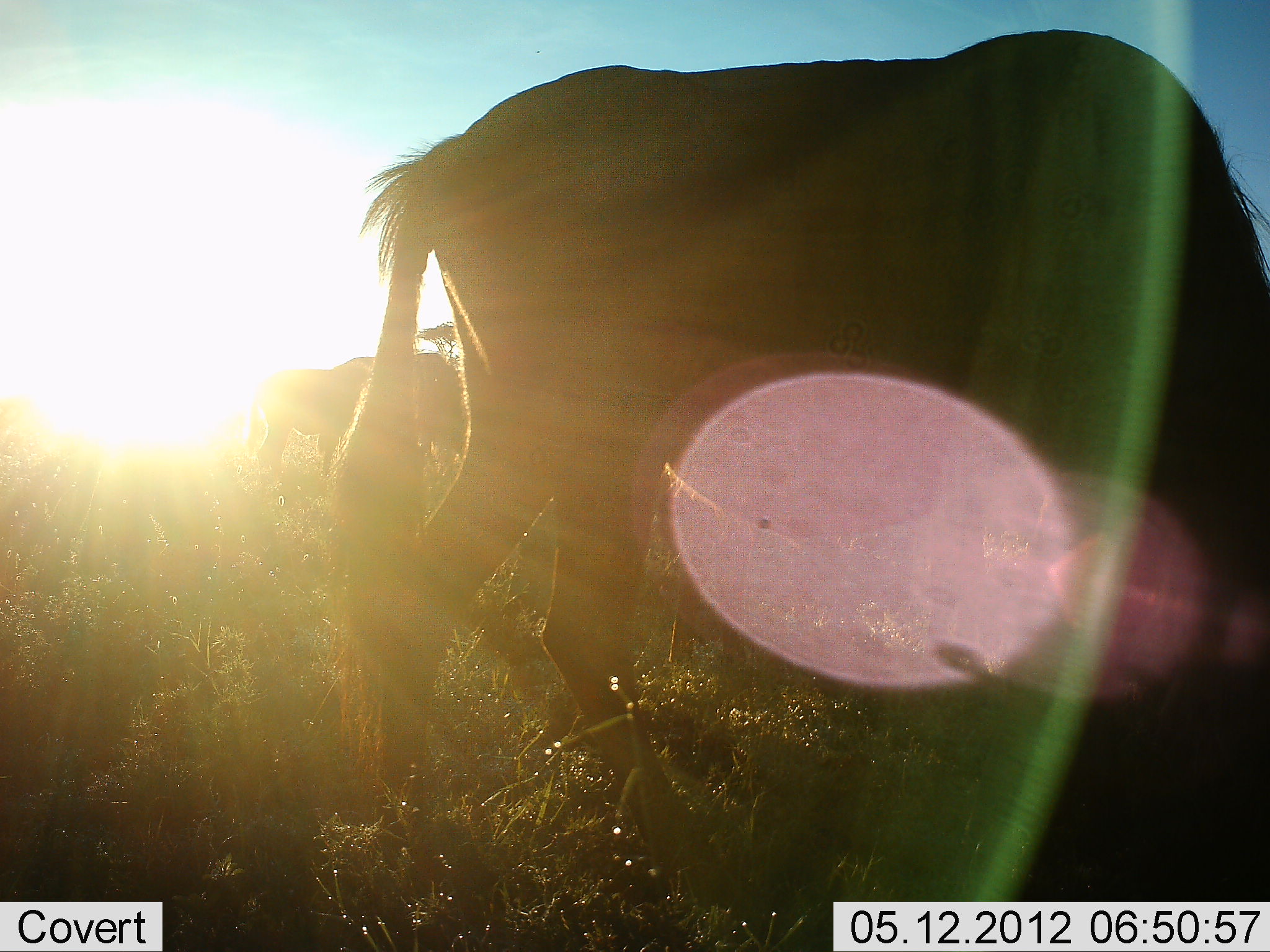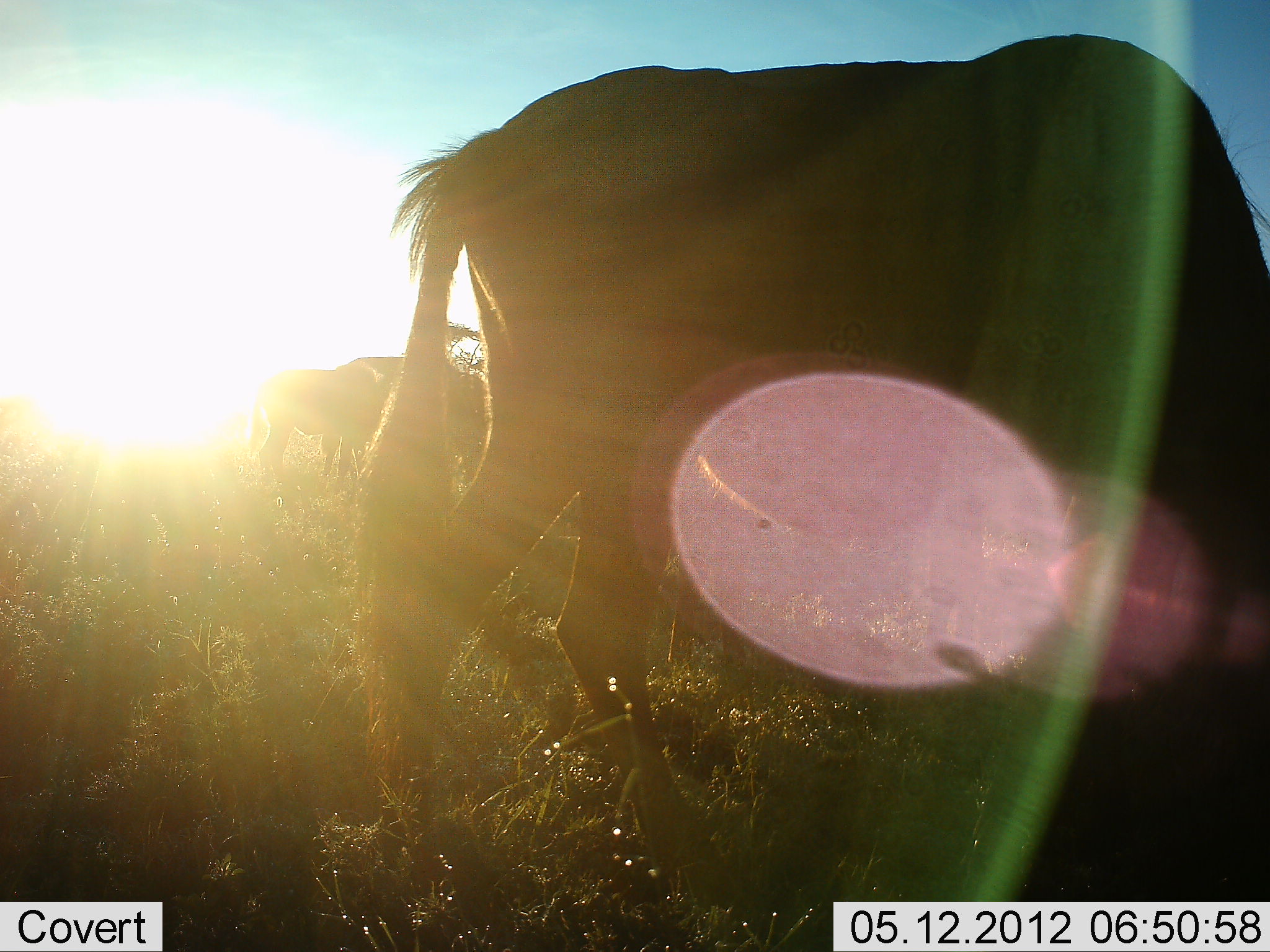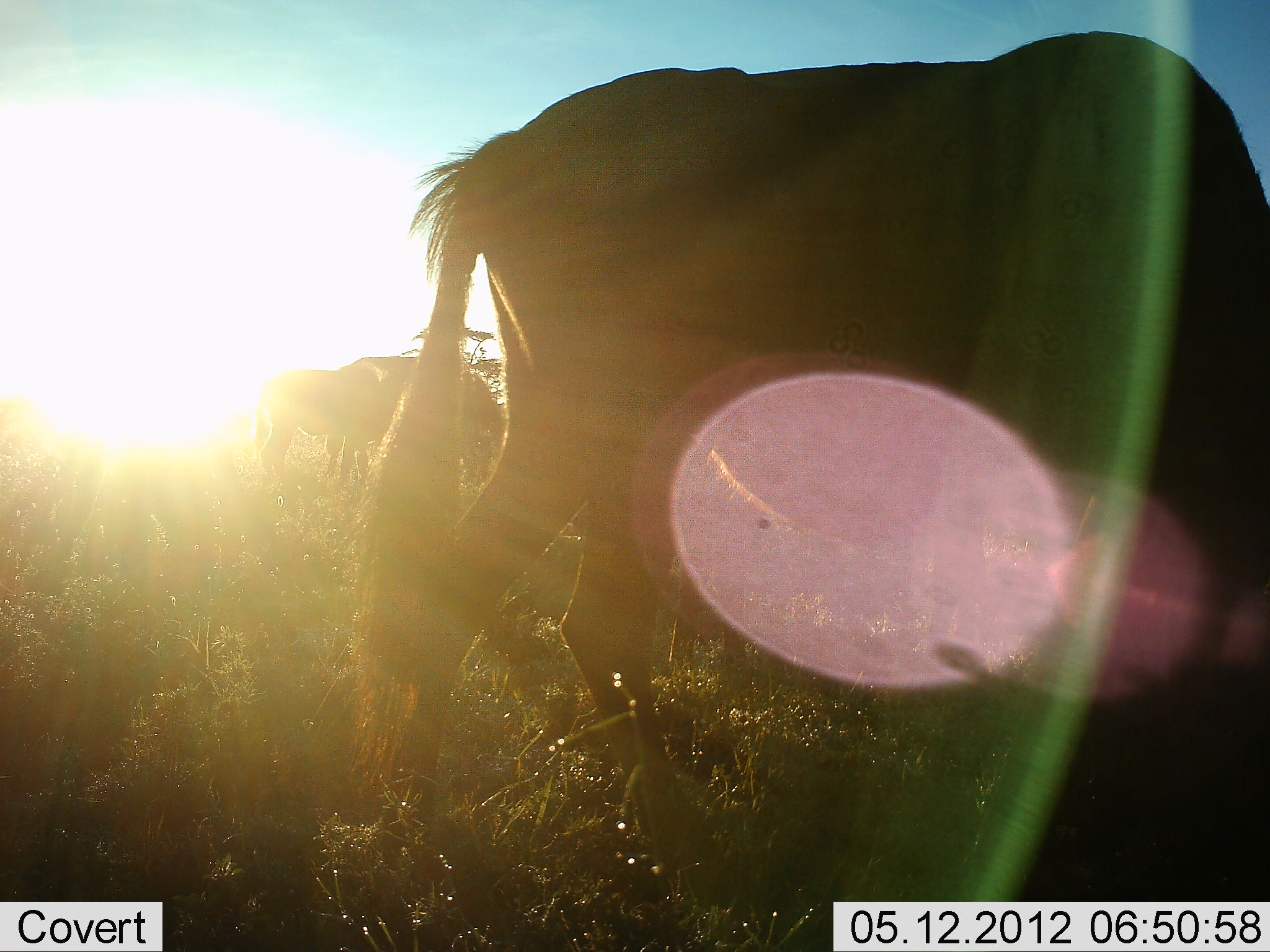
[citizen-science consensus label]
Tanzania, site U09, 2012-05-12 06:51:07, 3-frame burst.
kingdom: Animalia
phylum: Chordata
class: Mammalia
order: Artiodactyla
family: Bovidae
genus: Connochaetes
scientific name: Connochaetes taurinus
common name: blue wildebeest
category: wildebeest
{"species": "wildebeest (blue wildebeest) (Connochaetes taurinus)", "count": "3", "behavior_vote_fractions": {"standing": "30%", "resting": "0%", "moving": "0%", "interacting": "0%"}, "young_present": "0%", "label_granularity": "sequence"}